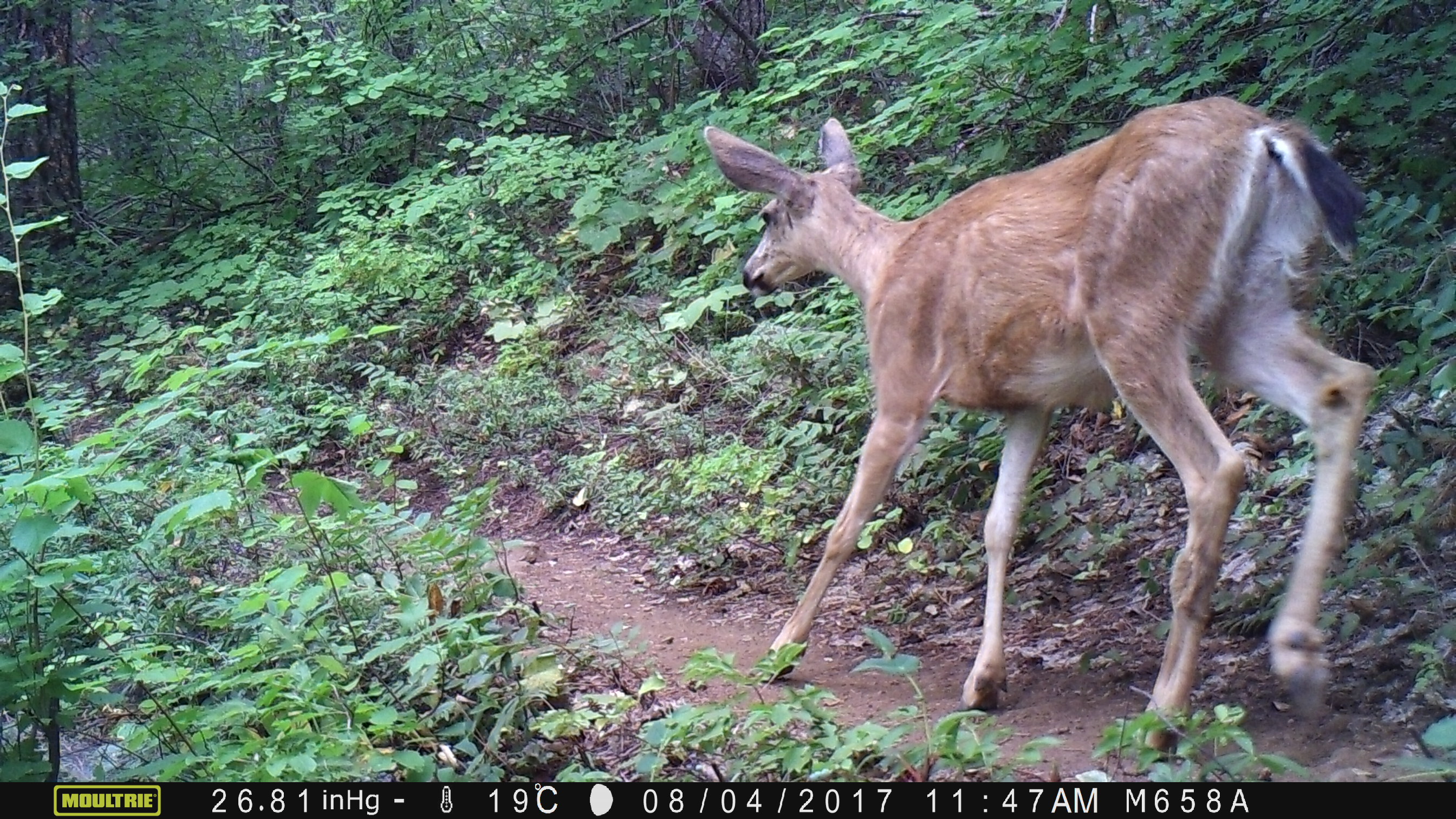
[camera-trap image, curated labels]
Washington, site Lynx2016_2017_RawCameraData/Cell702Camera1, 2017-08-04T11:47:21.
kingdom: Animalia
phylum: Chordata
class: Mammalia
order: Artiodactyla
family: Cervidae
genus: Odocoileus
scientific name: Odocoileus hemionus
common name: mule deer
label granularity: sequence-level